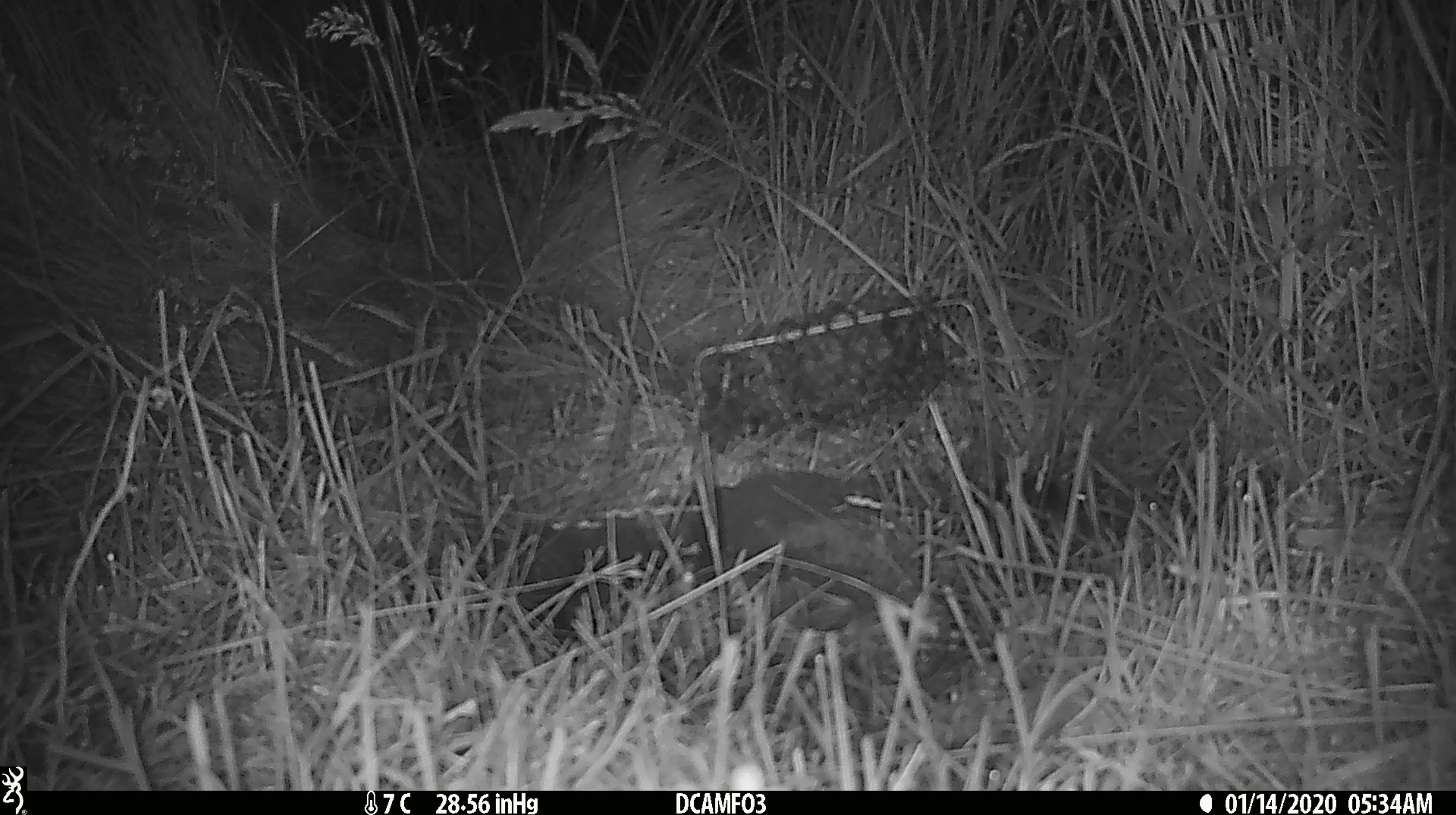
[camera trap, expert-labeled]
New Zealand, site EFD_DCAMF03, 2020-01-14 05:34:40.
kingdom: Animalia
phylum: Chordata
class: Mammalia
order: Rodentia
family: Muridae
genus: Mus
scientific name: Mus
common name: mouse